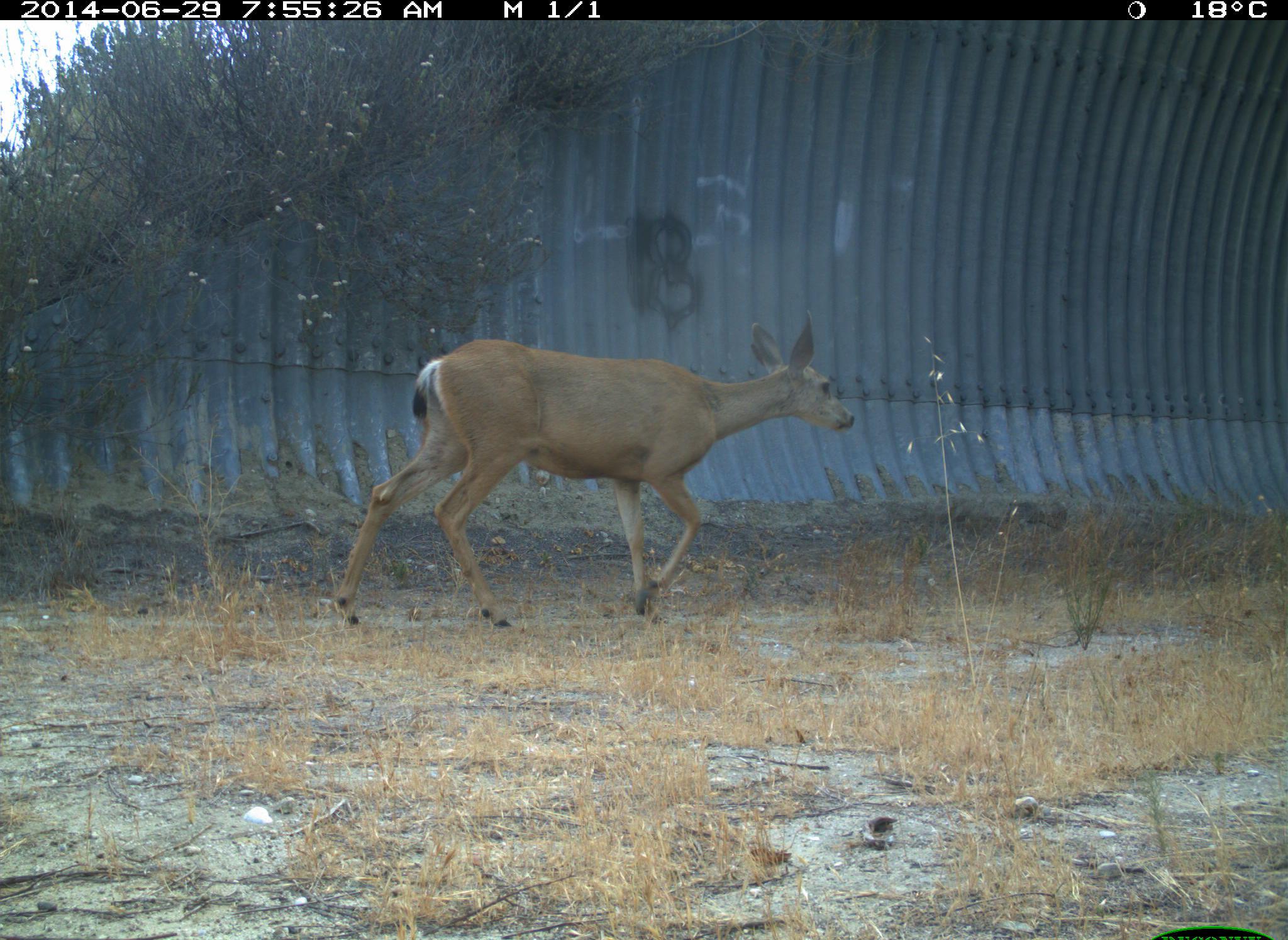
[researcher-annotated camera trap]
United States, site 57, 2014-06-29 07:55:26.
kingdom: Animalia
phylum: Chordata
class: Mammalia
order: Artiodactyla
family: Cervidae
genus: Odocoileus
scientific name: Odocoileus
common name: deer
Deer (Odocoileus).